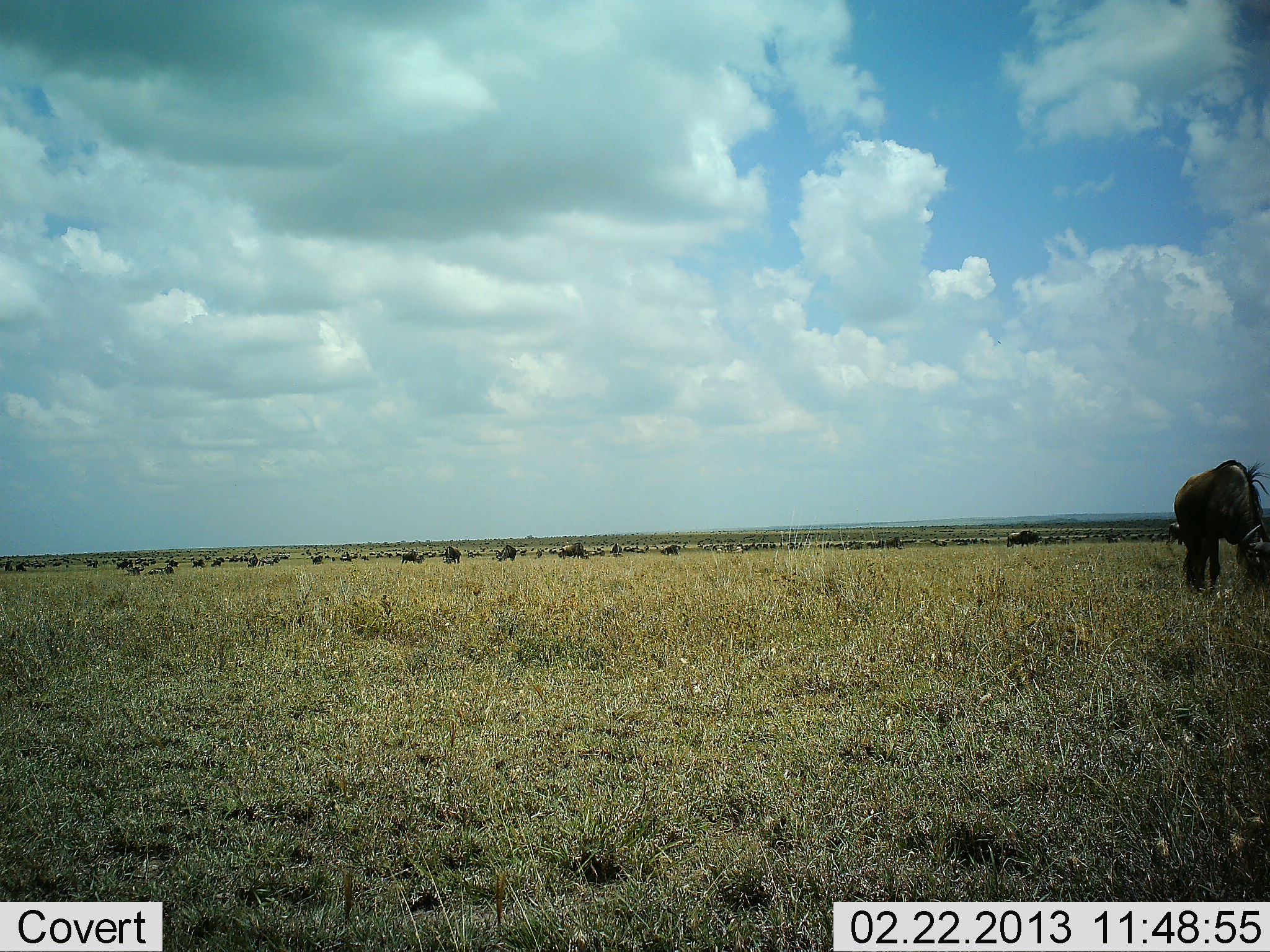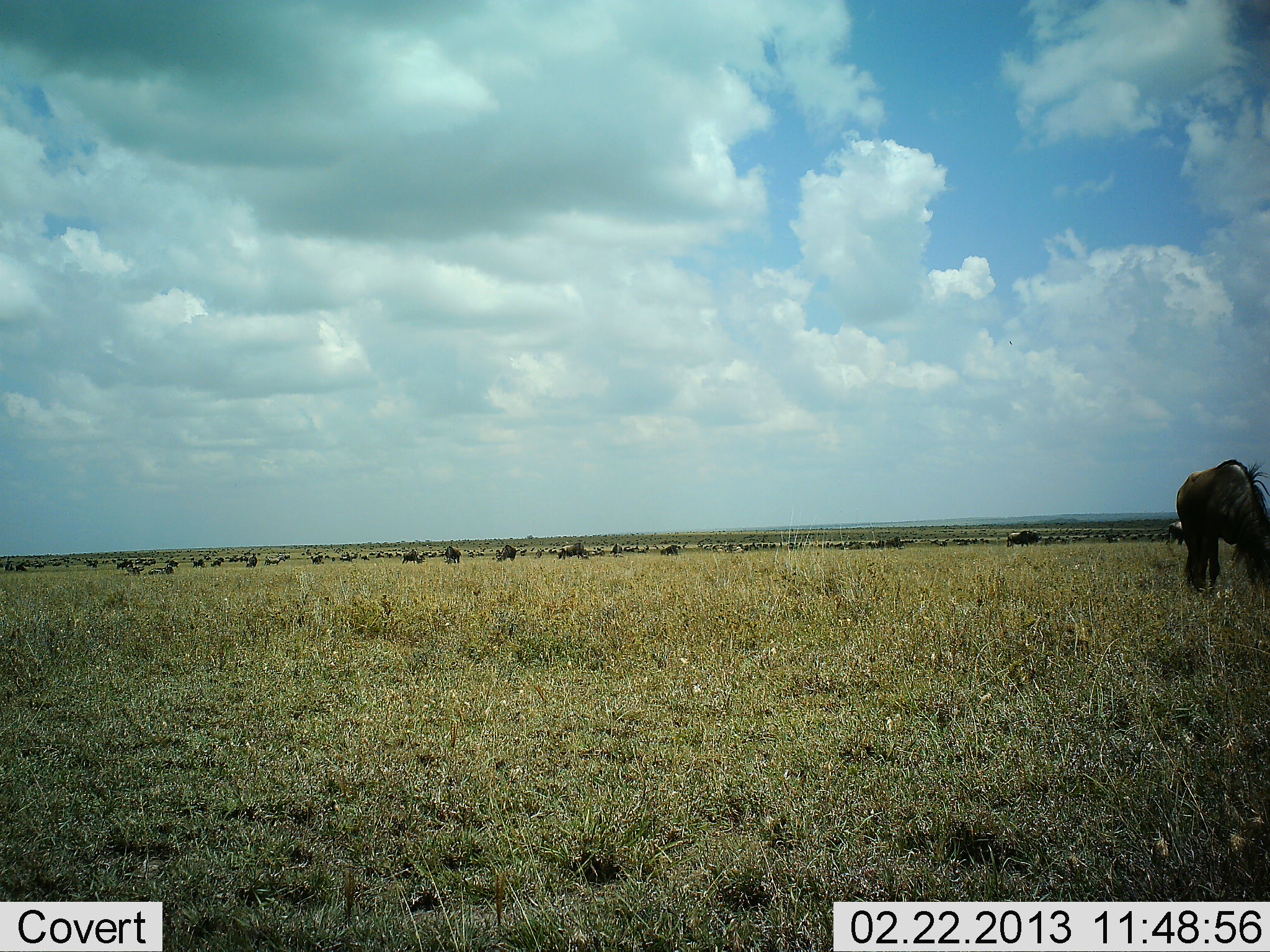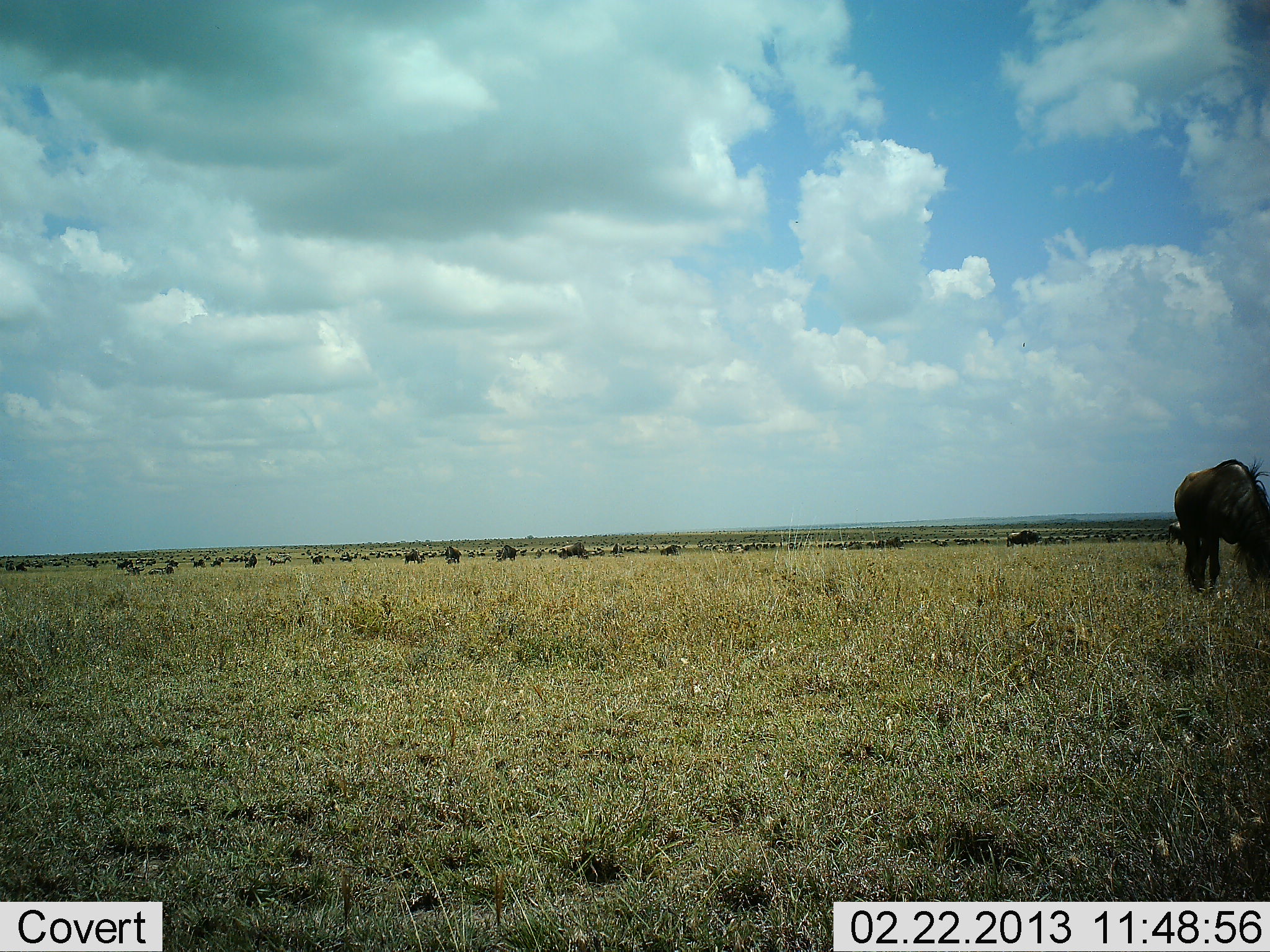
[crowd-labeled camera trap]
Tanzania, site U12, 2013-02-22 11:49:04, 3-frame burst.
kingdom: Animalia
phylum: Chordata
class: Mammalia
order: Artiodactyla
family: Bovidae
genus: Connochaetes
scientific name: Connochaetes taurinus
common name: blue wildebeest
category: wildebeest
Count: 11-50.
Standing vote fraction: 60%.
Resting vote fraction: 0%.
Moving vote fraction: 13%.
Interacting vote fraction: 0%.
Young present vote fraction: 0%.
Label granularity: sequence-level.